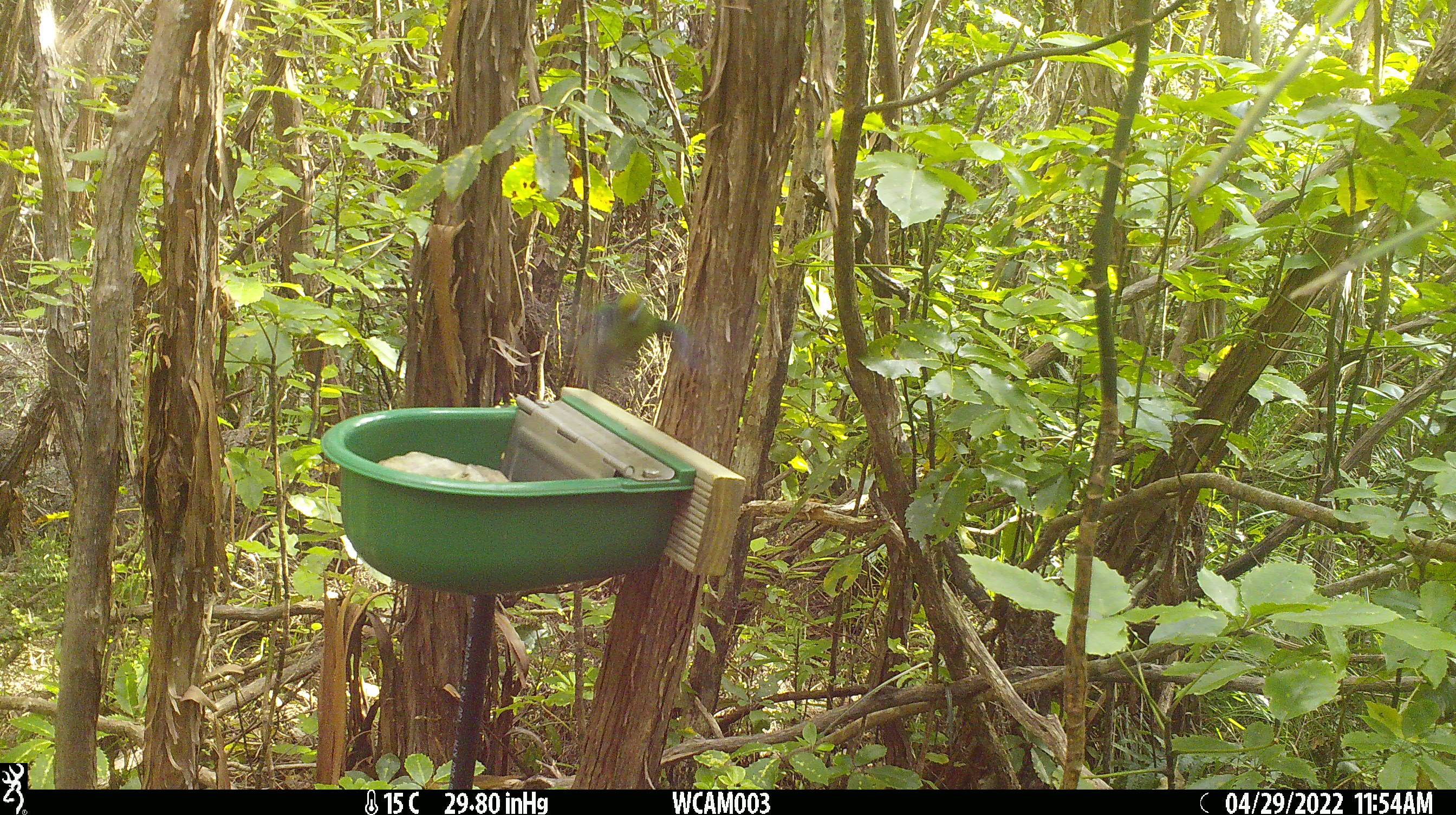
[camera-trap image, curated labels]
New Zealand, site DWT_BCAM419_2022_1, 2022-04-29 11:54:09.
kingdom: Animalia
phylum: Chordata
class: Aves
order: Psittaciformes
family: Psittaculidae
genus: Cyanoramphus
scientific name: Cyanoramphus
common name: parakeet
Parakeet (Cyanoramphus).